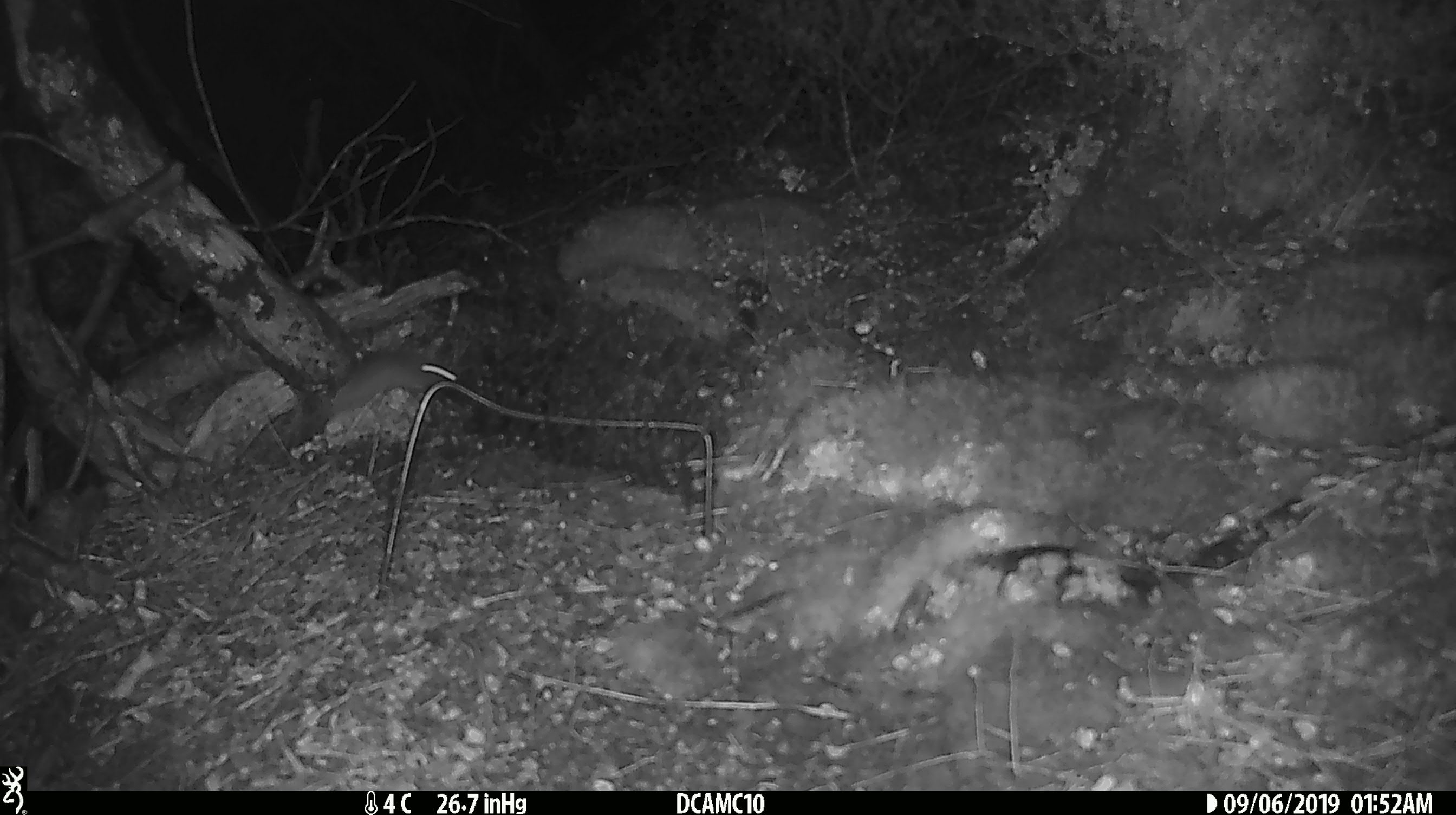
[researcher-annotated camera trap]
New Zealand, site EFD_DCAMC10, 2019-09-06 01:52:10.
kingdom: Animalia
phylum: Chordata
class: Mammalia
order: Rodentia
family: Muridae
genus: Mus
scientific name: Mus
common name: mouse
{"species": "mouse (Mus)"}